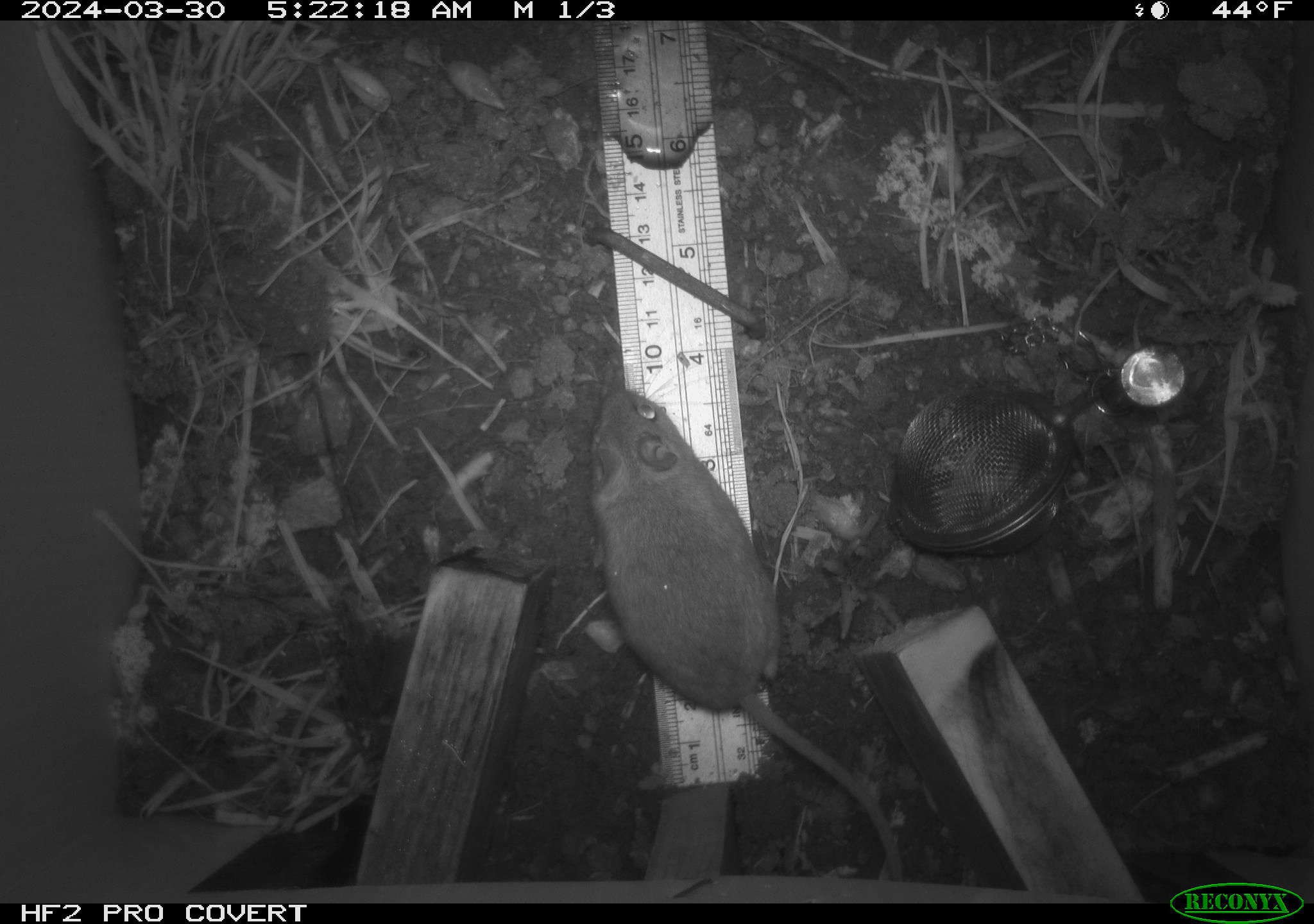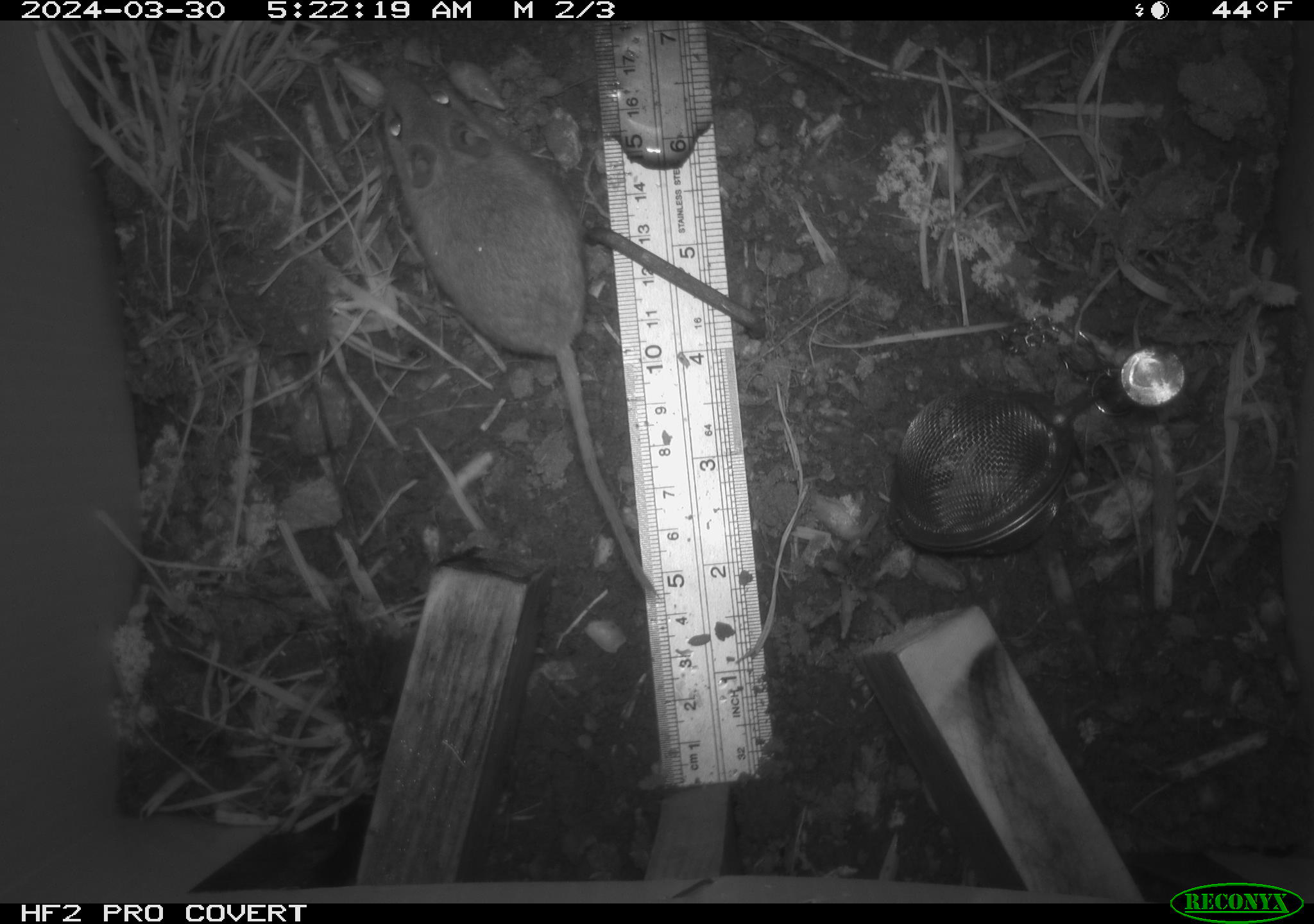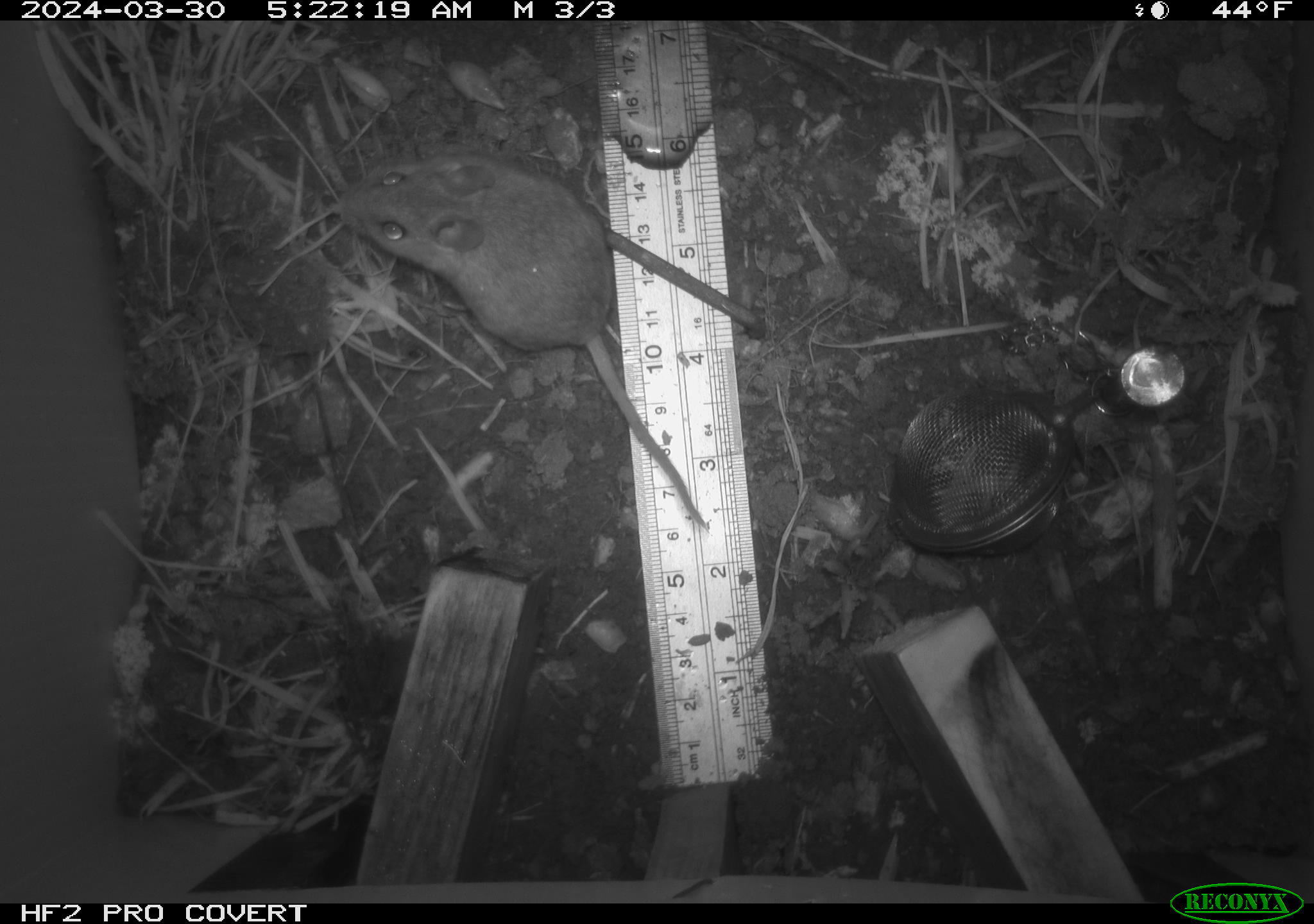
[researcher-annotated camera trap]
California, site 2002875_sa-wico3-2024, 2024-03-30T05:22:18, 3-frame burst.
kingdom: Animalia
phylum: Chordata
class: Mammalia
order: Rodentia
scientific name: Rodentia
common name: mouse species